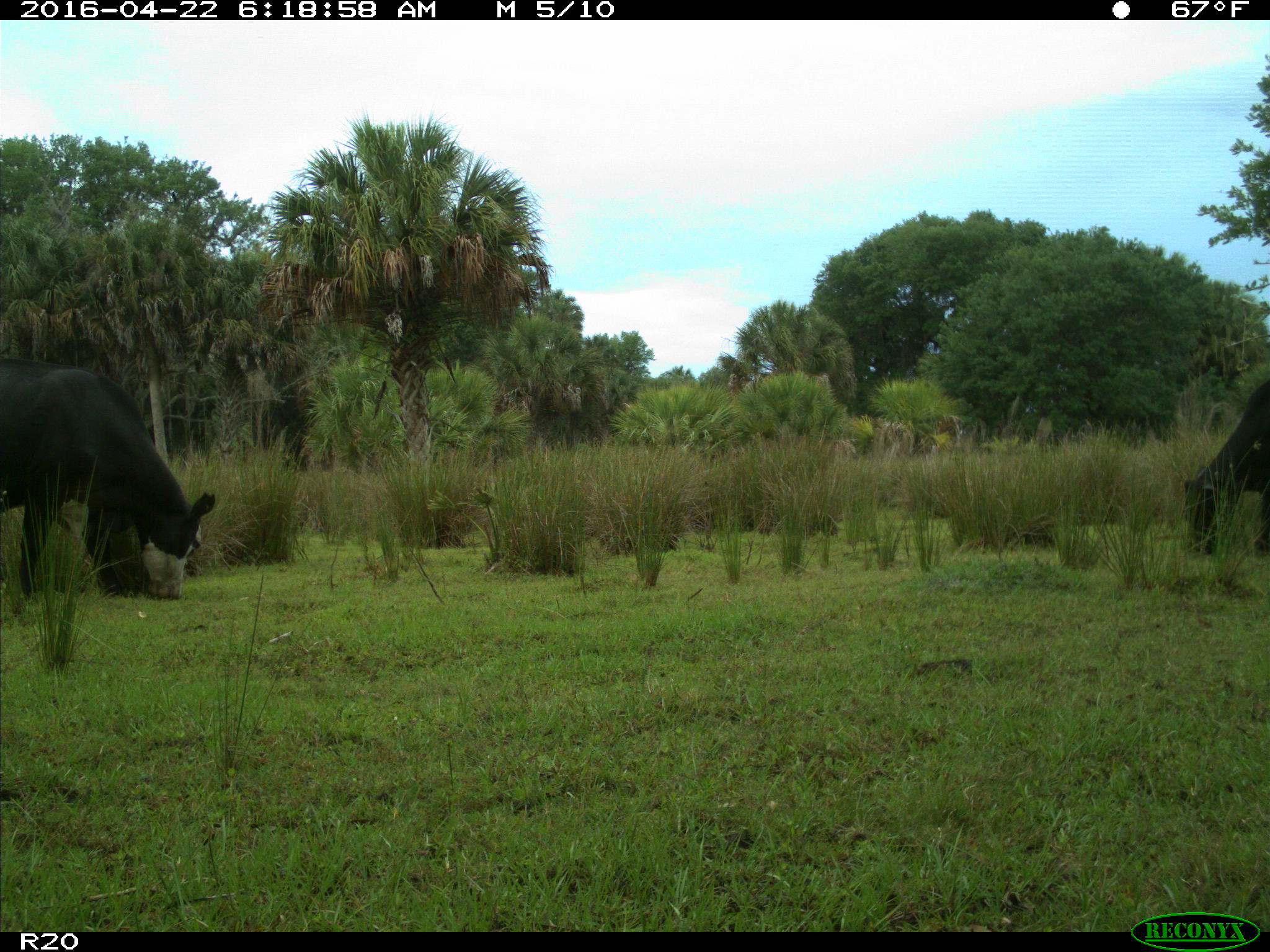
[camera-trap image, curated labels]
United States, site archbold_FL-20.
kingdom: Animalia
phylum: Chordata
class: Mammalia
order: Artiodactyla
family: Bovidae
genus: Bos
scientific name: Bos taurus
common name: domestic cow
Bos taurus (domestic cow).